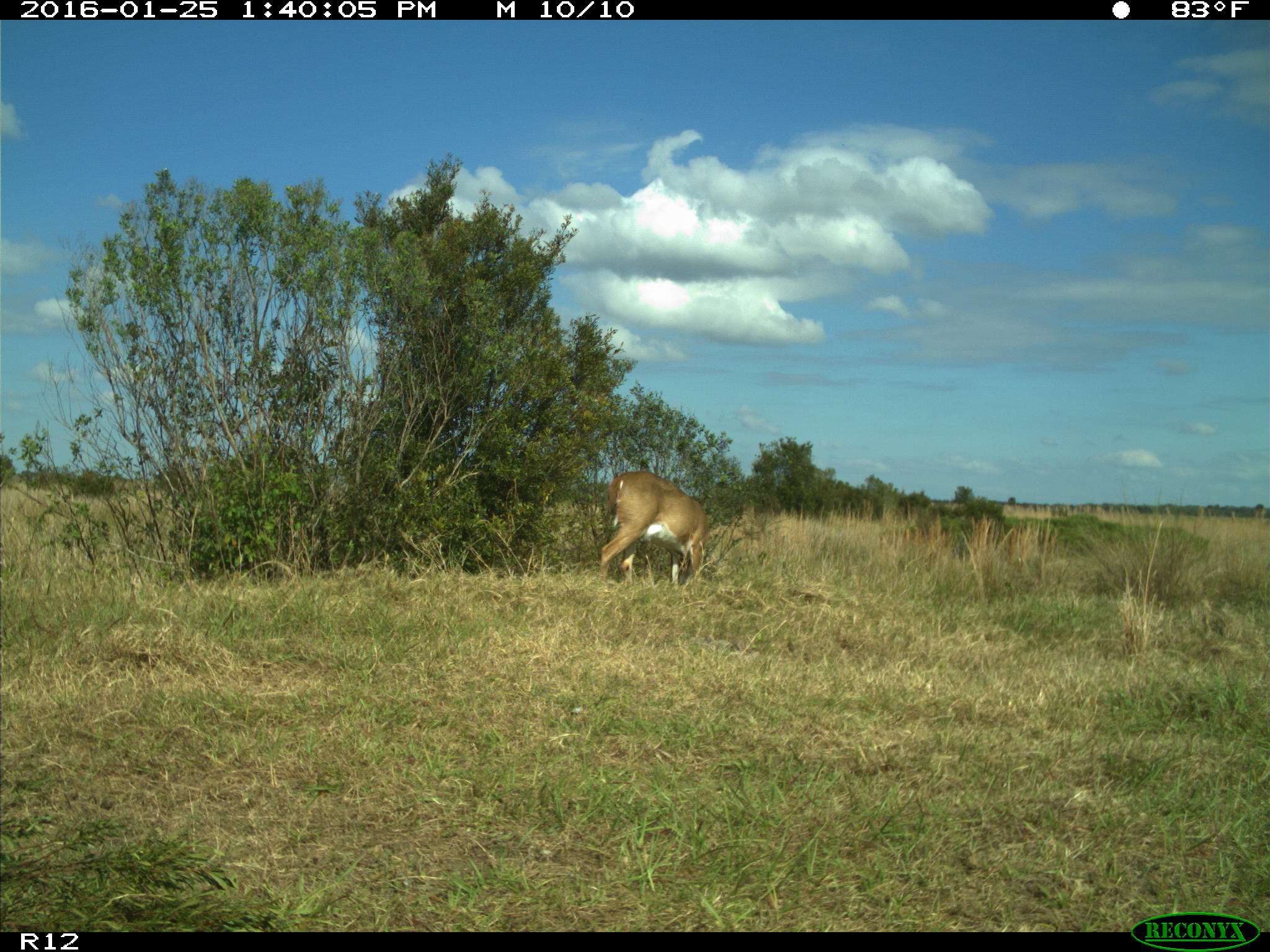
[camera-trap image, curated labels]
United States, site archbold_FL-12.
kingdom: Animalia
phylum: Chordata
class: Mammalia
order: Artiodactyla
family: Cervidae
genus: Odocoileus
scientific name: Odocoileus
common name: deer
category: unidentified deer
Unidentified deer (deer) (Odocoileus).